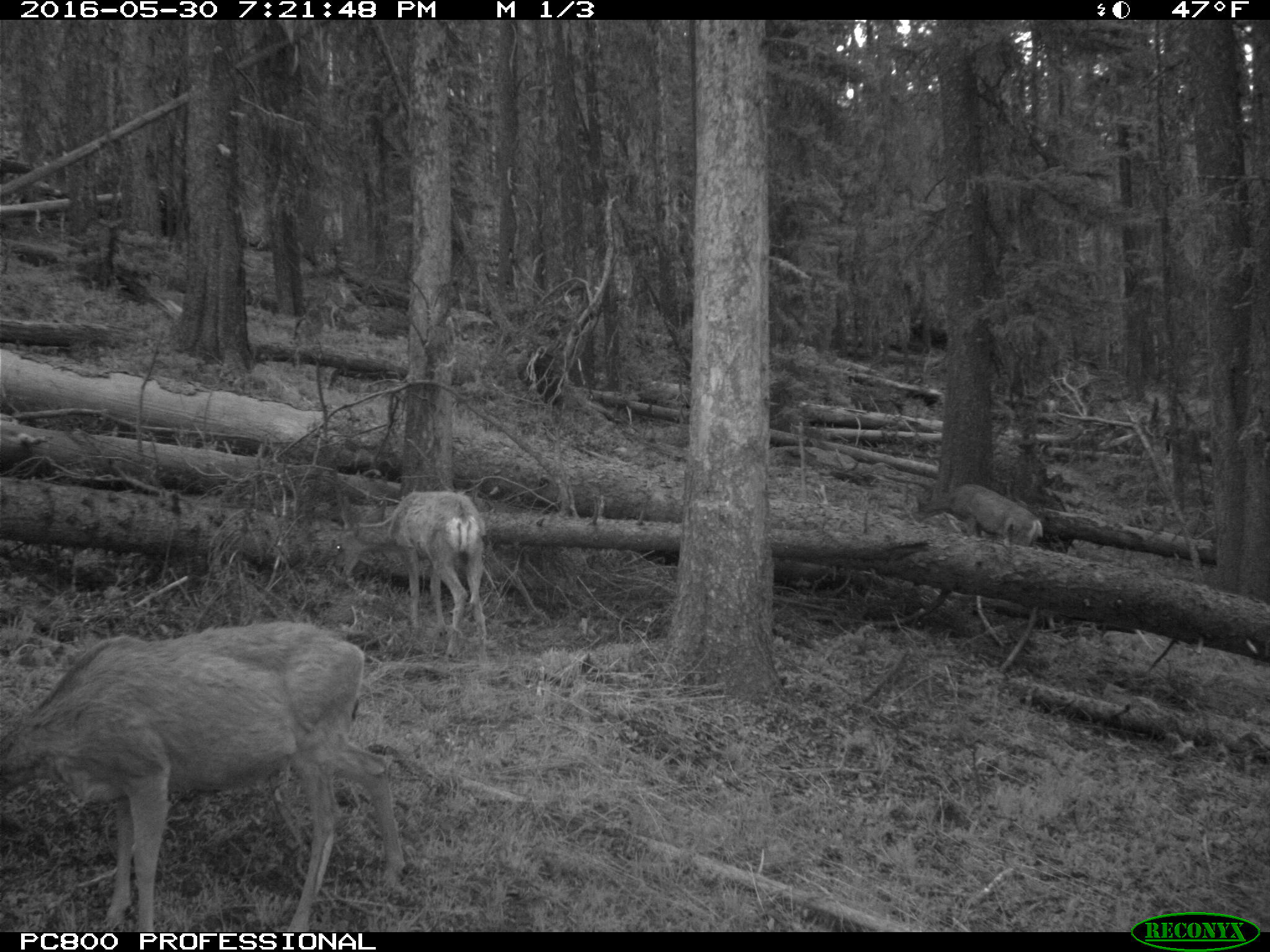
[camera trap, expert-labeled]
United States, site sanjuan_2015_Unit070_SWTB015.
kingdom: Animalia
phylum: Chordata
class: Mammalia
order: Artiodactyla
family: Cervidae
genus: Odocoileus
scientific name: Odocoileus hemionus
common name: mule deer